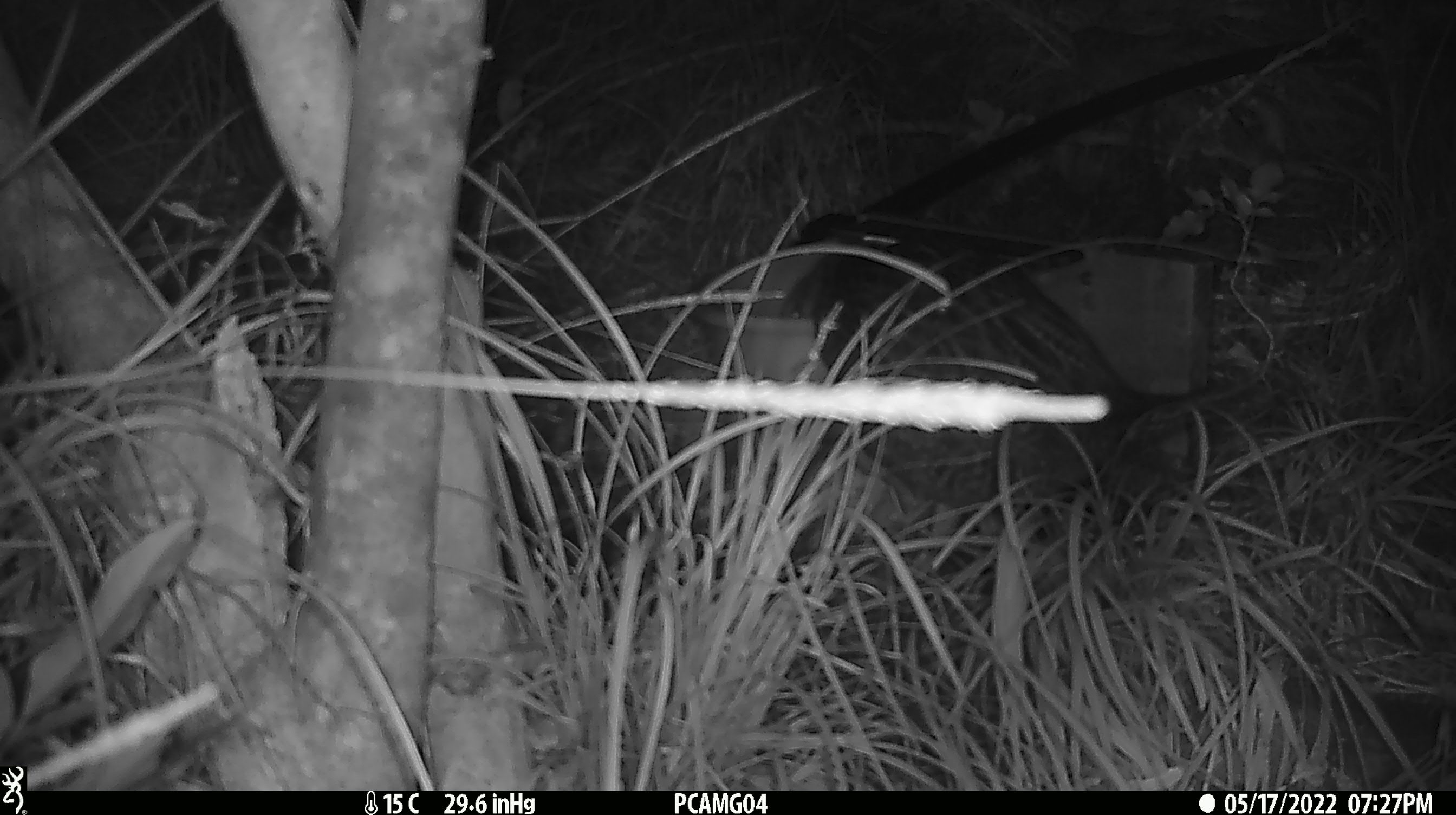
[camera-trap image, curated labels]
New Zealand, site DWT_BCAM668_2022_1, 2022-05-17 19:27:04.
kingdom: Animalia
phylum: Chordata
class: Aves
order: Gruiformes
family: Rallidae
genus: Gallirallus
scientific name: Gallirallus australis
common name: weka